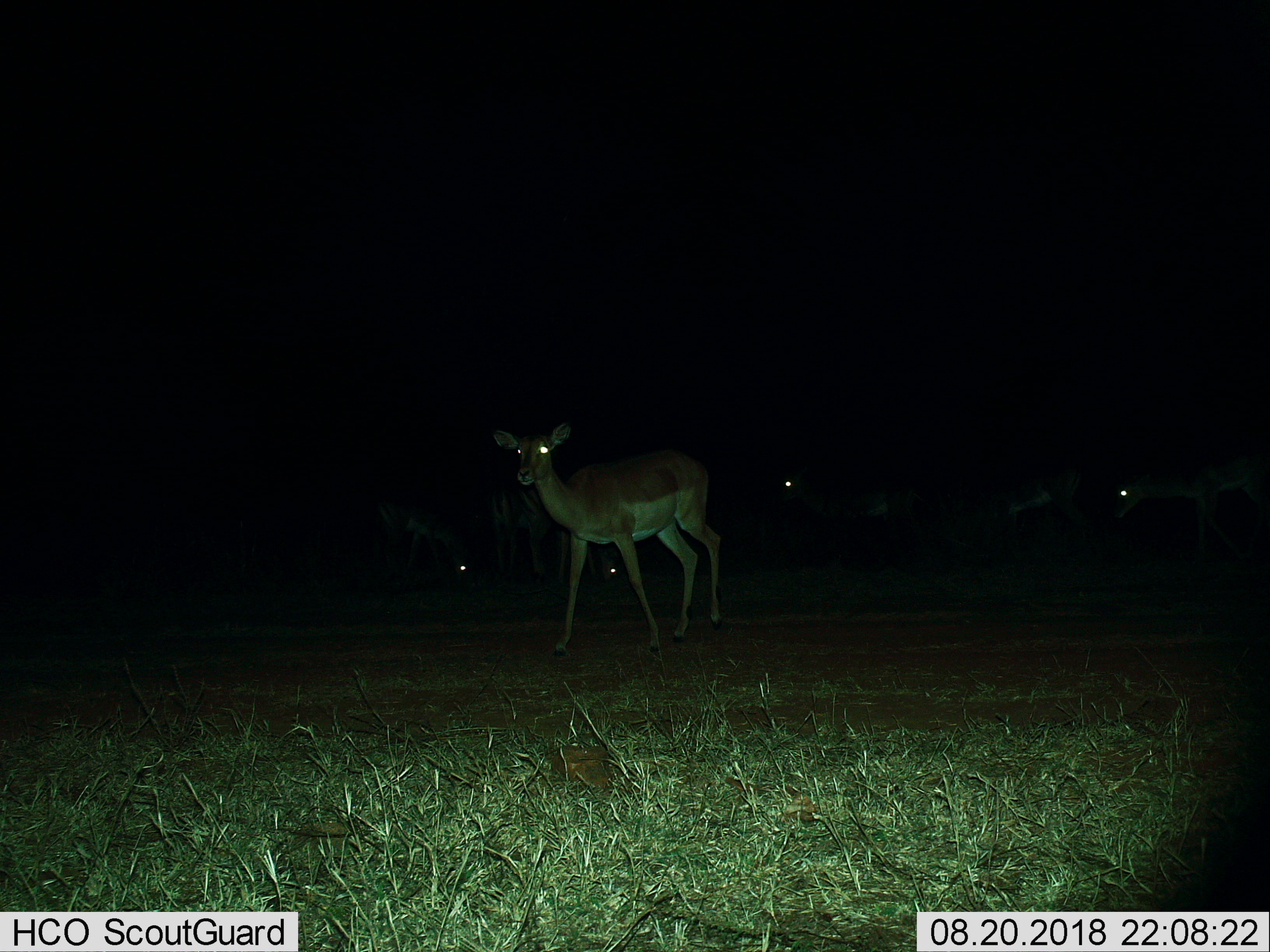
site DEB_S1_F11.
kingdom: Animalia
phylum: Chordata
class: Mammalia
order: Artiodactyla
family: Bovidae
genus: Aepyceros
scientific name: Aepyceros melampus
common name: impala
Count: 5.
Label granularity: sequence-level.